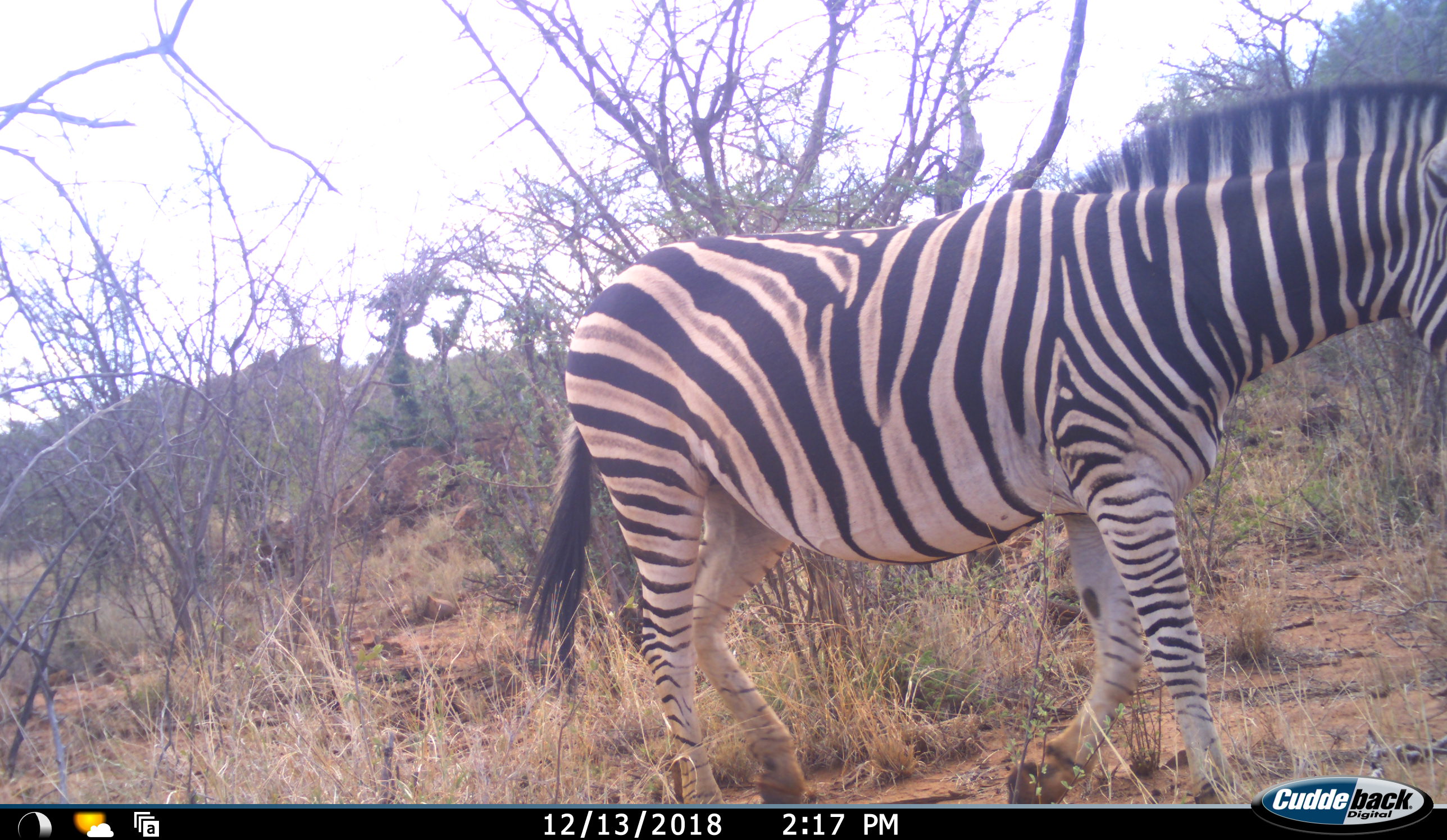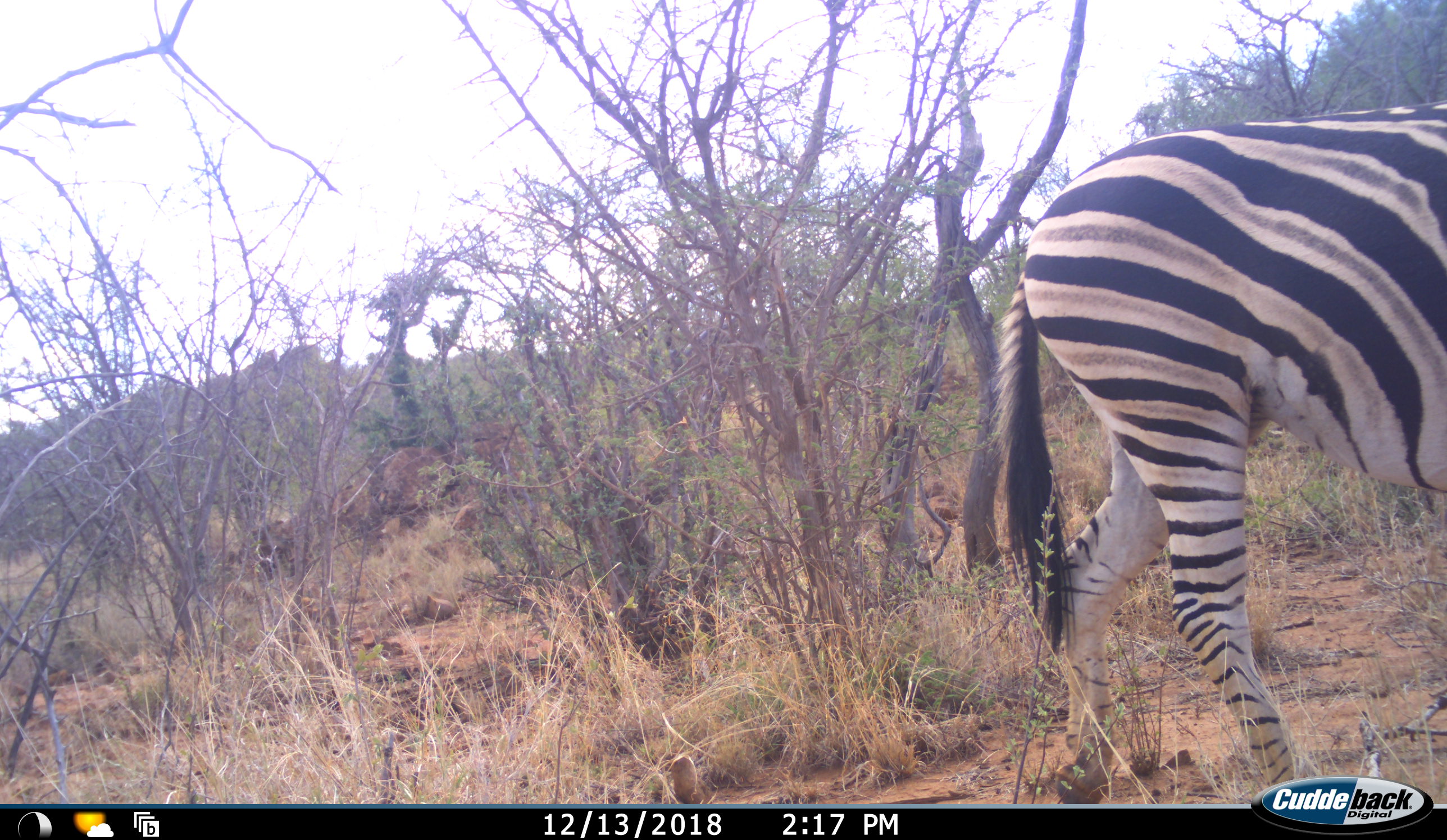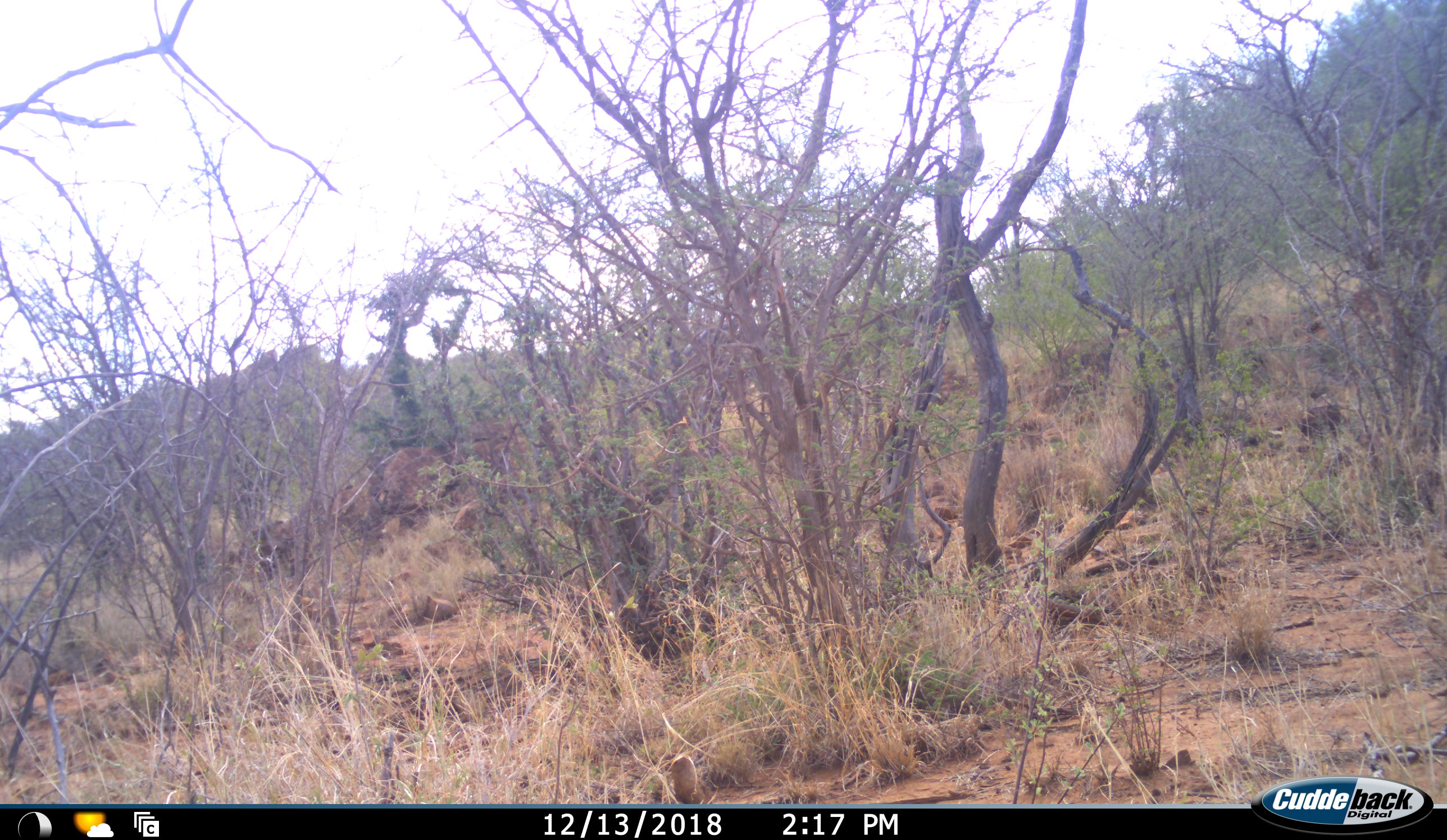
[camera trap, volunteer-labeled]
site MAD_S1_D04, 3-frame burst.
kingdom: Animalia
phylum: Chordata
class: Mammalia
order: Perissodactyla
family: Equidae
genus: Equus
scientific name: Equus quagga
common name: plains zebra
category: zebraplains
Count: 1.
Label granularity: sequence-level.